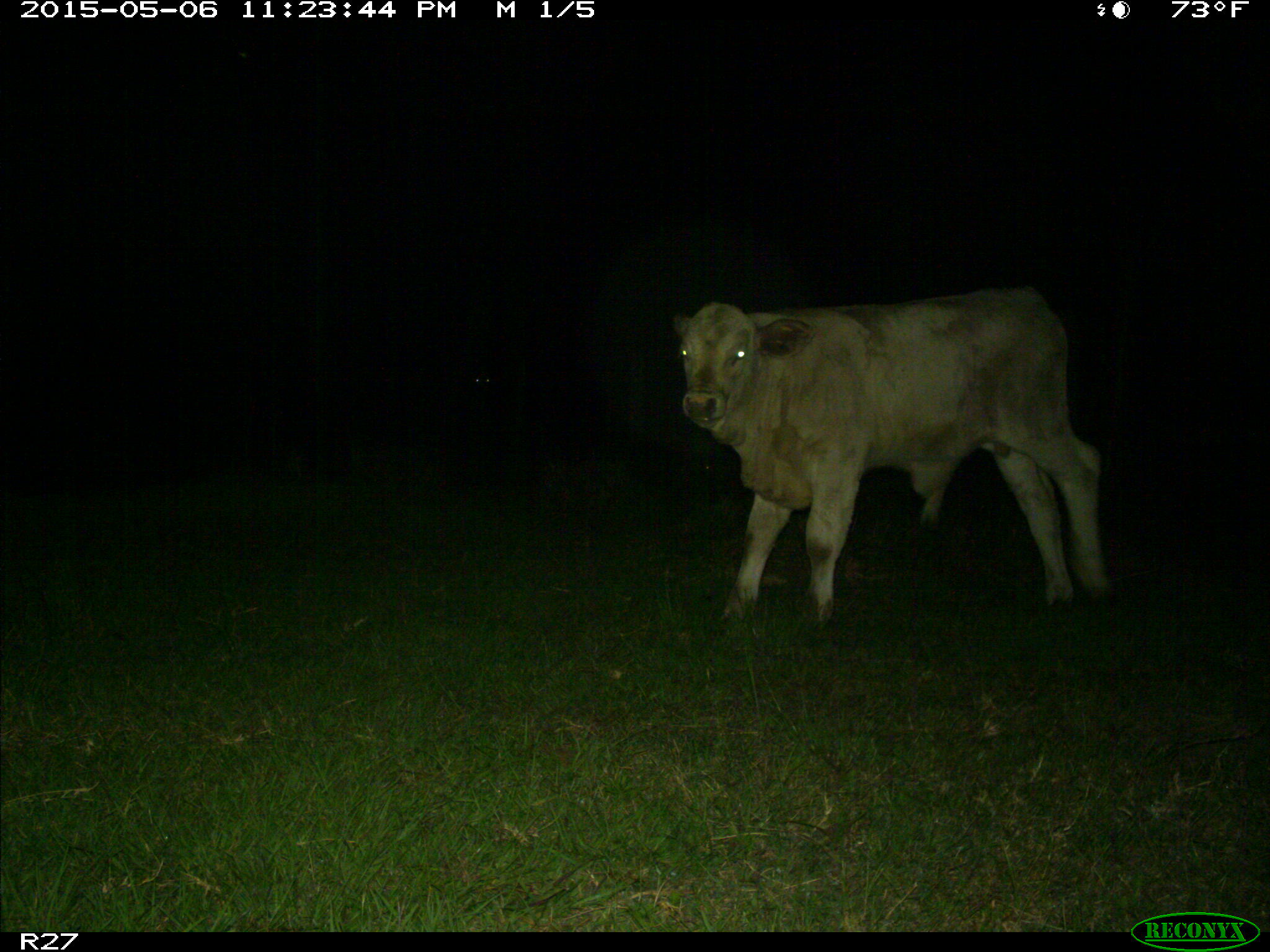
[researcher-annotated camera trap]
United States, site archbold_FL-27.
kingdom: Animalia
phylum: Chordata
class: Mammalia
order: Artiodactyla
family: Bovidae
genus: Bos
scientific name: Bos taurus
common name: domestic cow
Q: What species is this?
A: Bos taurus (domestic cow).